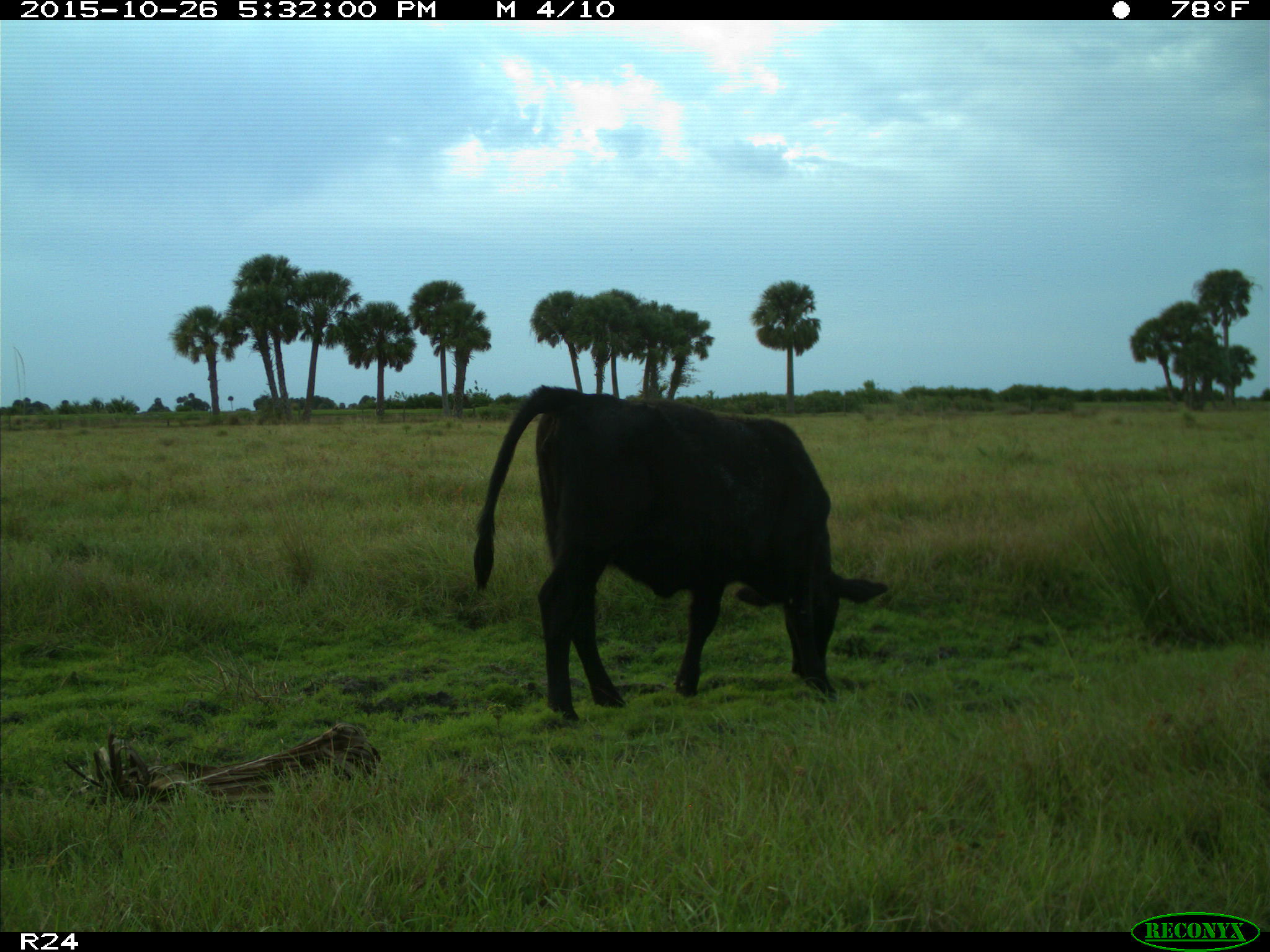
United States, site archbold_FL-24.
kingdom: Animalia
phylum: Chordata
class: Mammalia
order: Artiodactyla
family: Bovidae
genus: Bos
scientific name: Bos taurus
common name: domestic cow